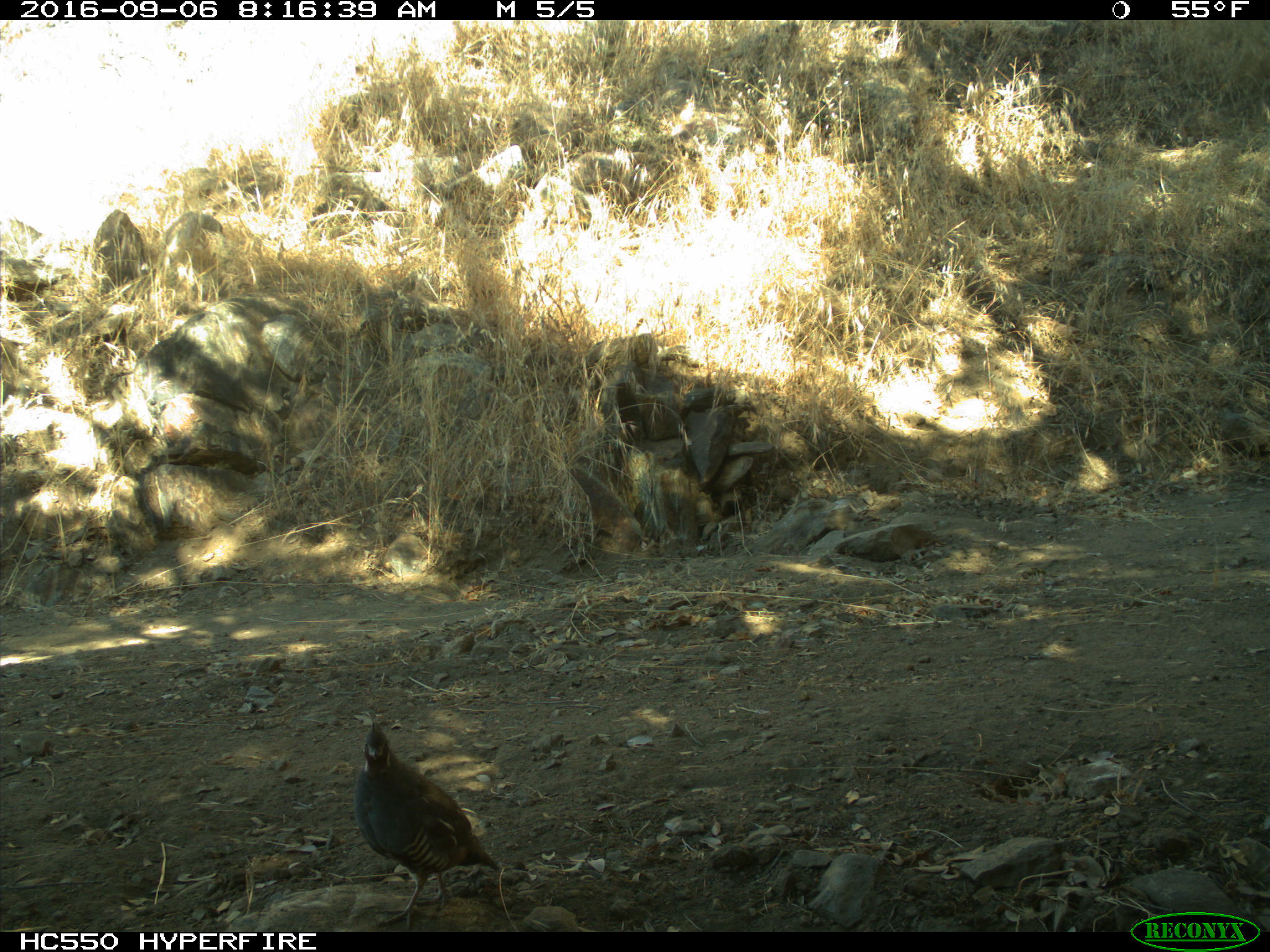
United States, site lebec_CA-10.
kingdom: Animalia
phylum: Chordata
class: Aves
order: Galliformes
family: Odontophoridae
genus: Callipepla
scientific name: Callipepla californica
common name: california quail